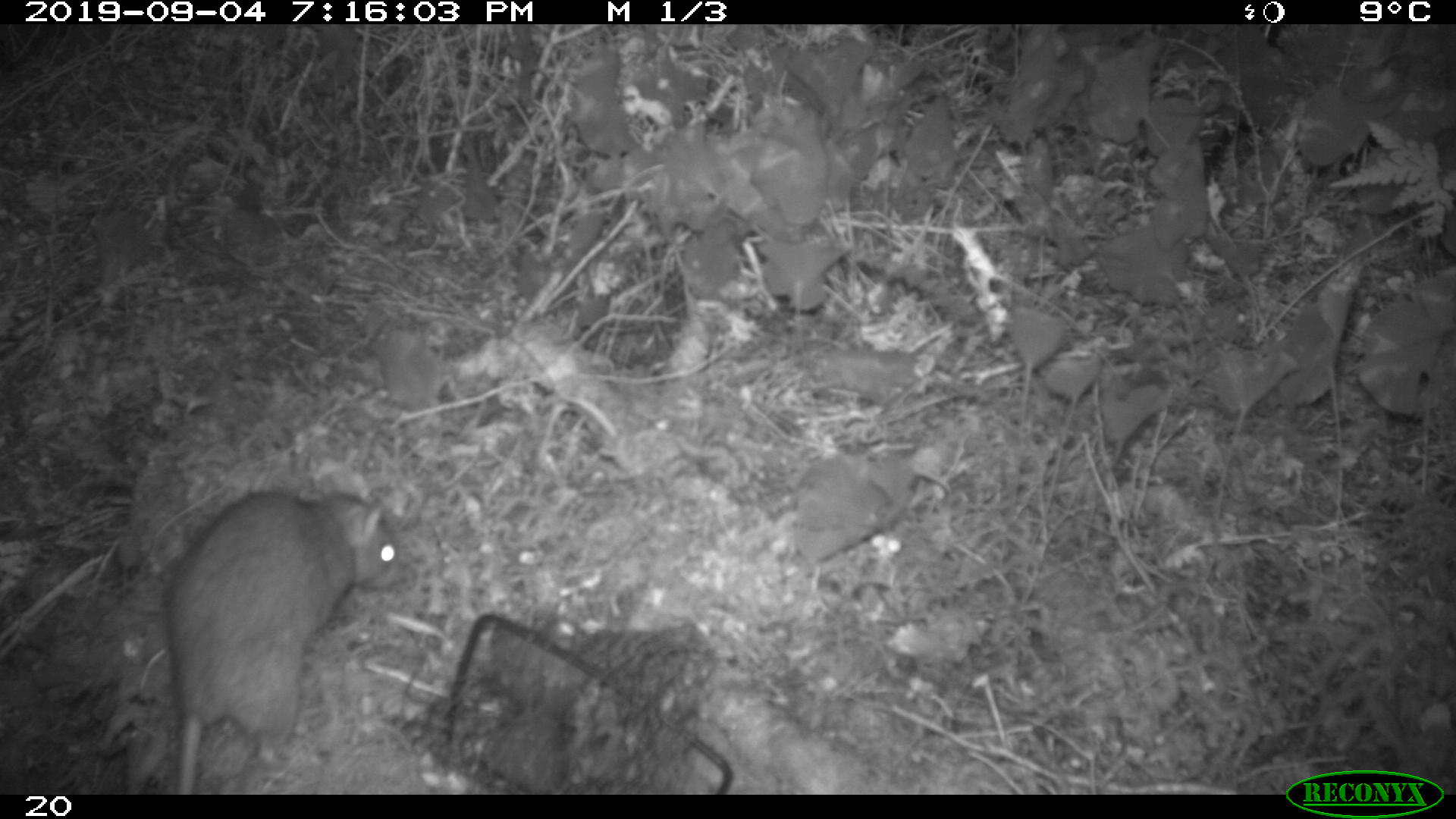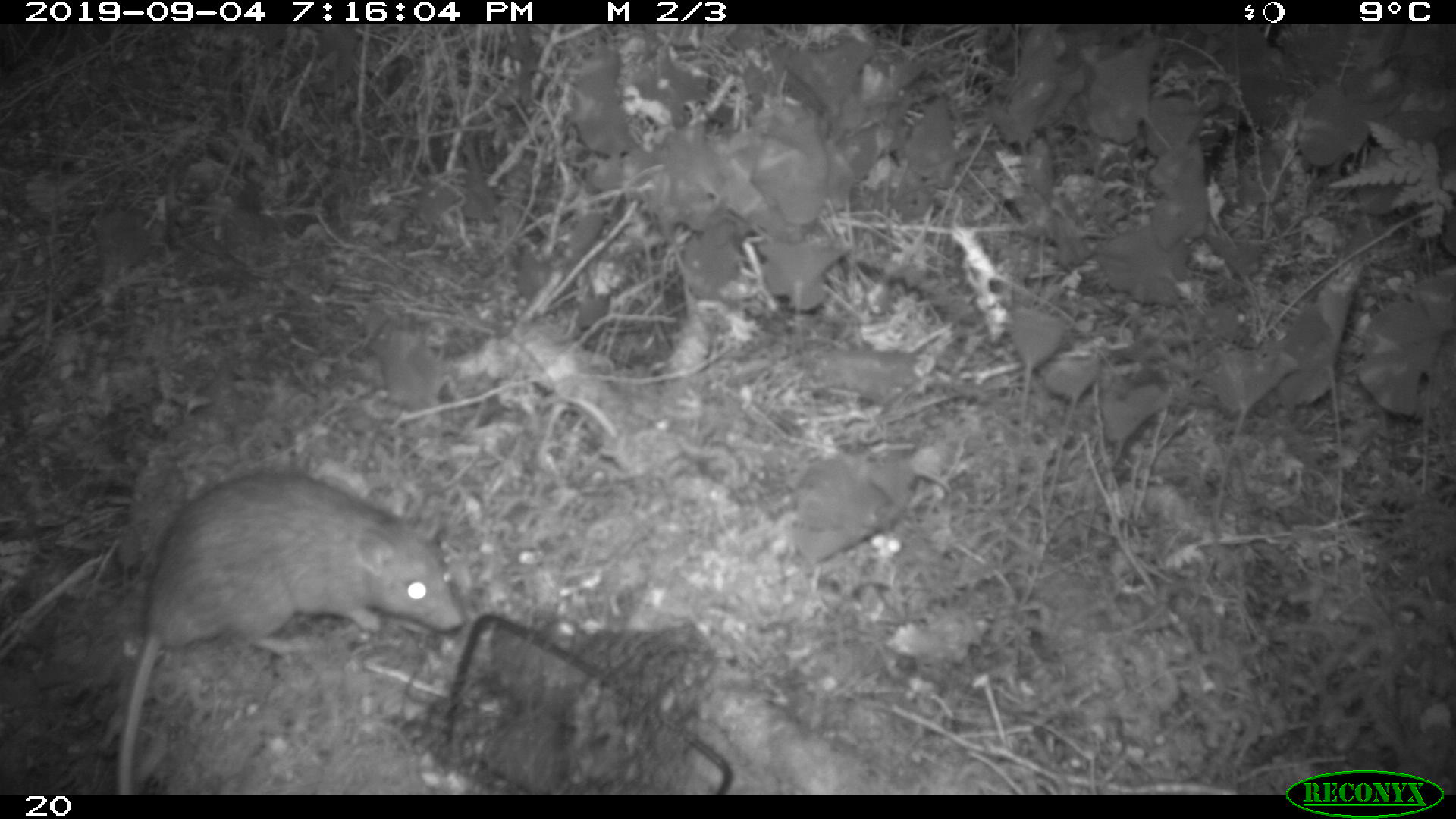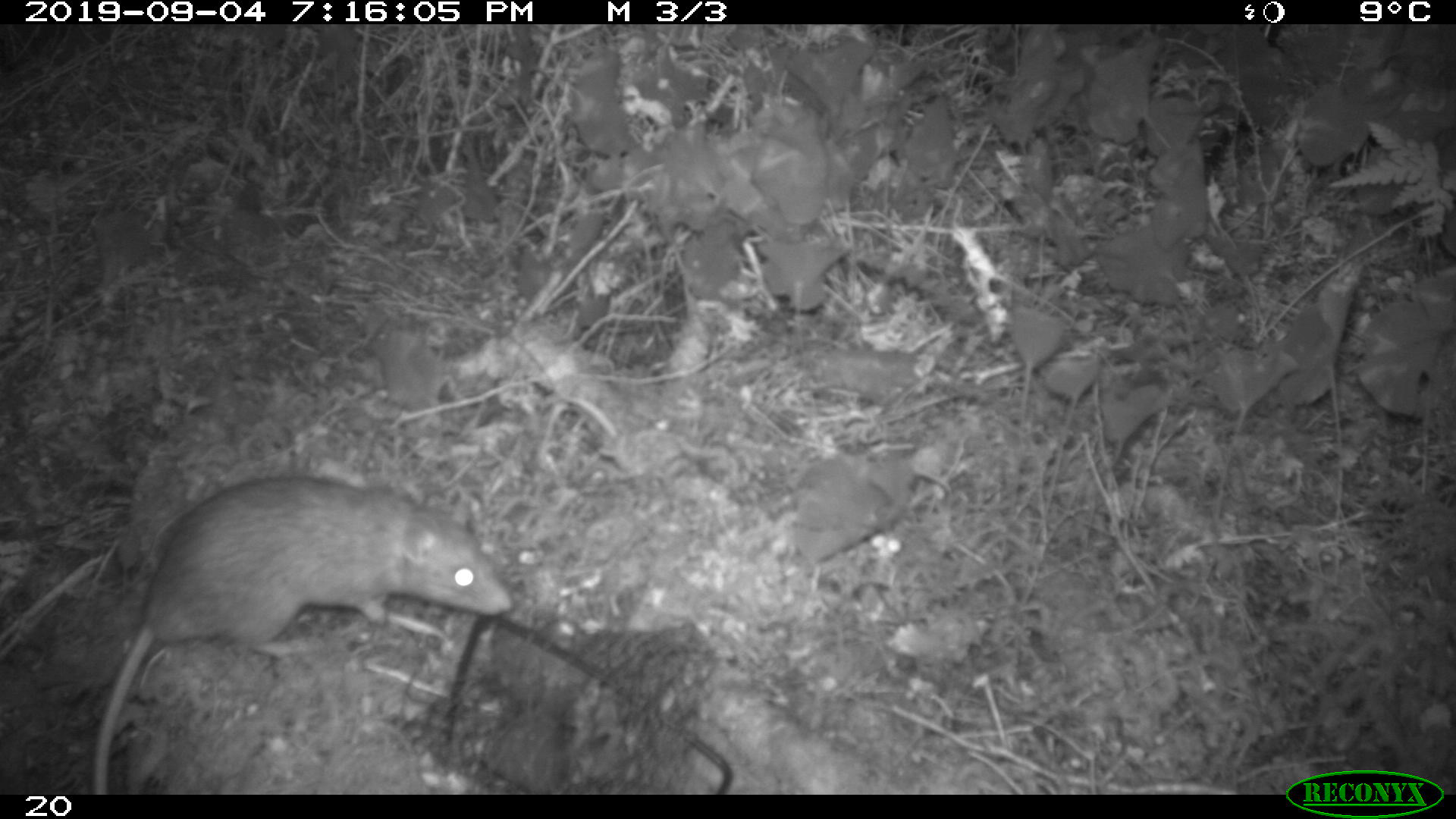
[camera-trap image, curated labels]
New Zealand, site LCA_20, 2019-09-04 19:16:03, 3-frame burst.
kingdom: Animalia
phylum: Chordata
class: Mammalia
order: Rodentia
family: Muridae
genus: Rattus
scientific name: Rattus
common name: rat